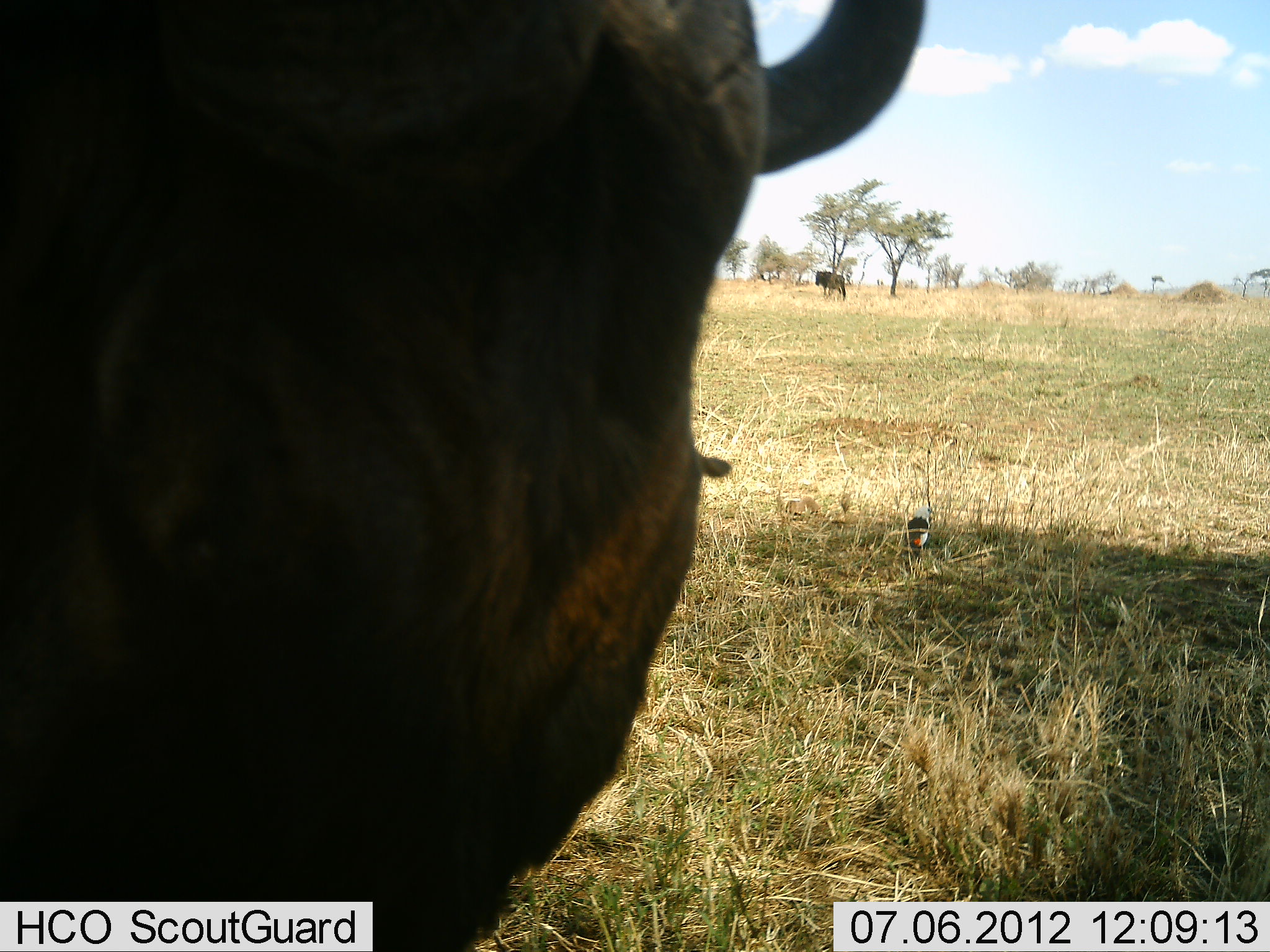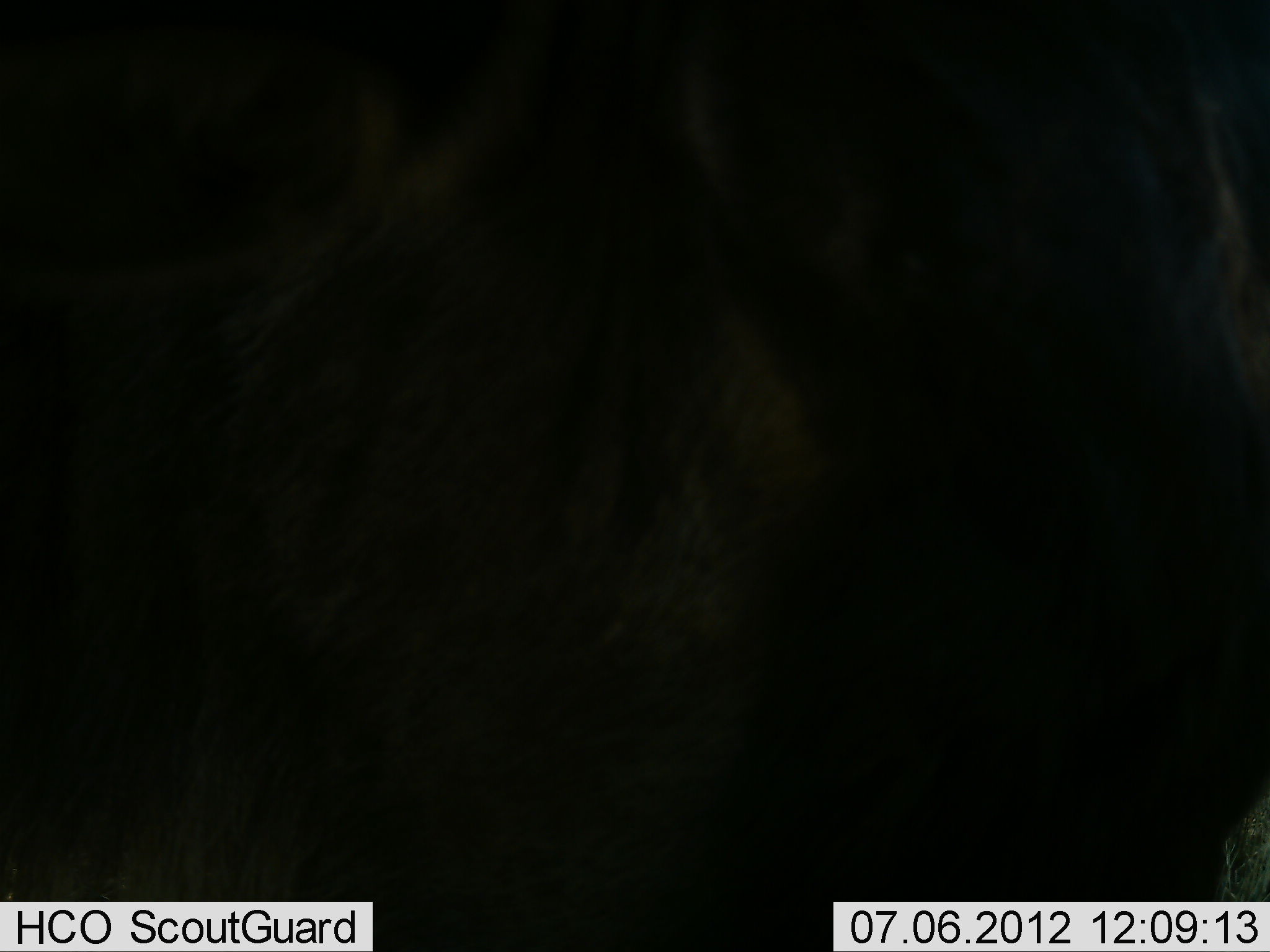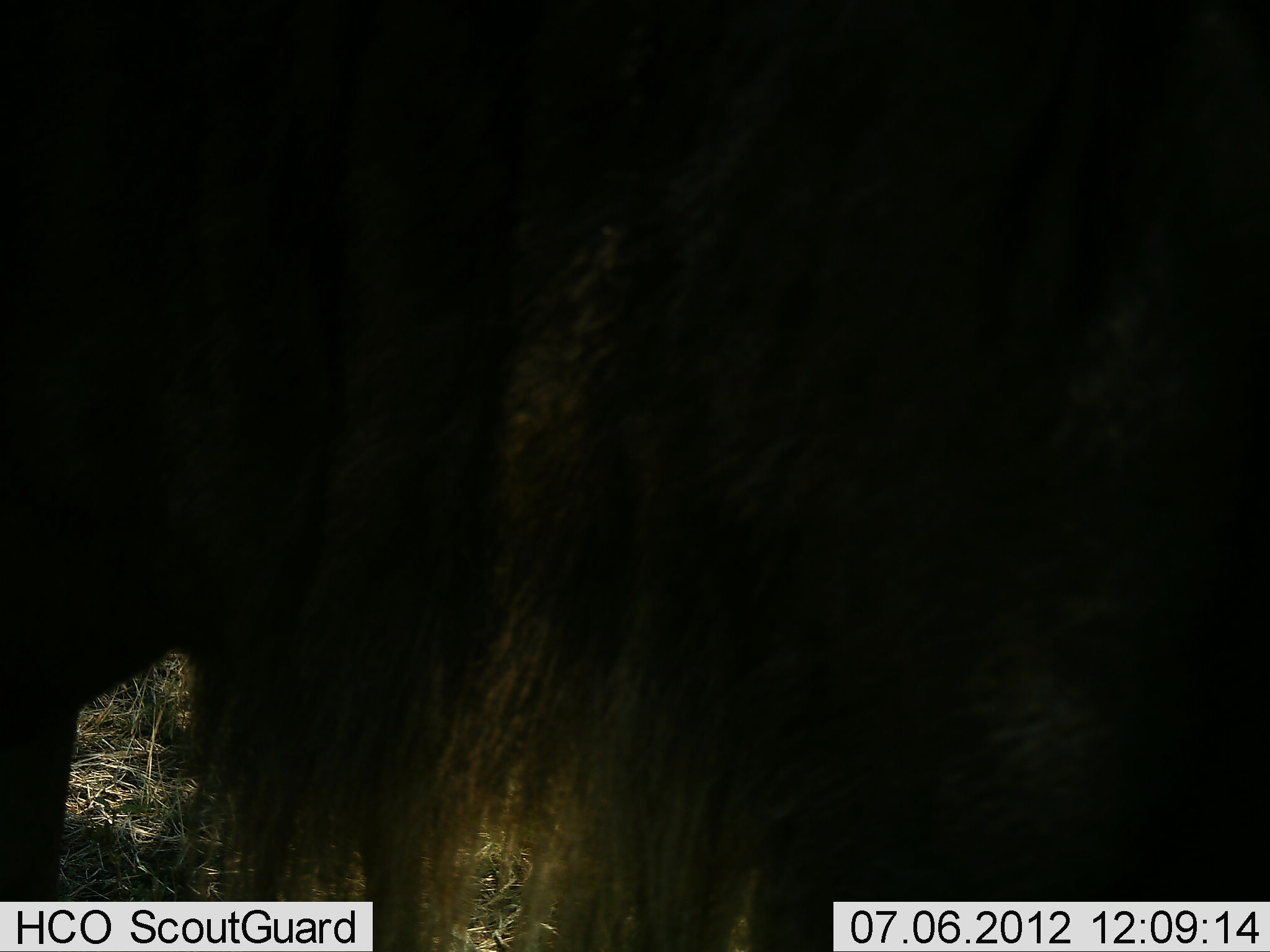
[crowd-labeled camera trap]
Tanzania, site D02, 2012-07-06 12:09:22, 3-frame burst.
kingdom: Animalia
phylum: Chordata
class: Mammalia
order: Artiodactyla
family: Bovidae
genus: Connochaetes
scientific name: Connochaetes taurinus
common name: blue wildebeest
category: wildebeest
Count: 2.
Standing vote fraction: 50%.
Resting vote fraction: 0%.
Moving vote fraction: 58%.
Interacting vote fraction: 0%.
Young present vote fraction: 0%.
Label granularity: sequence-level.